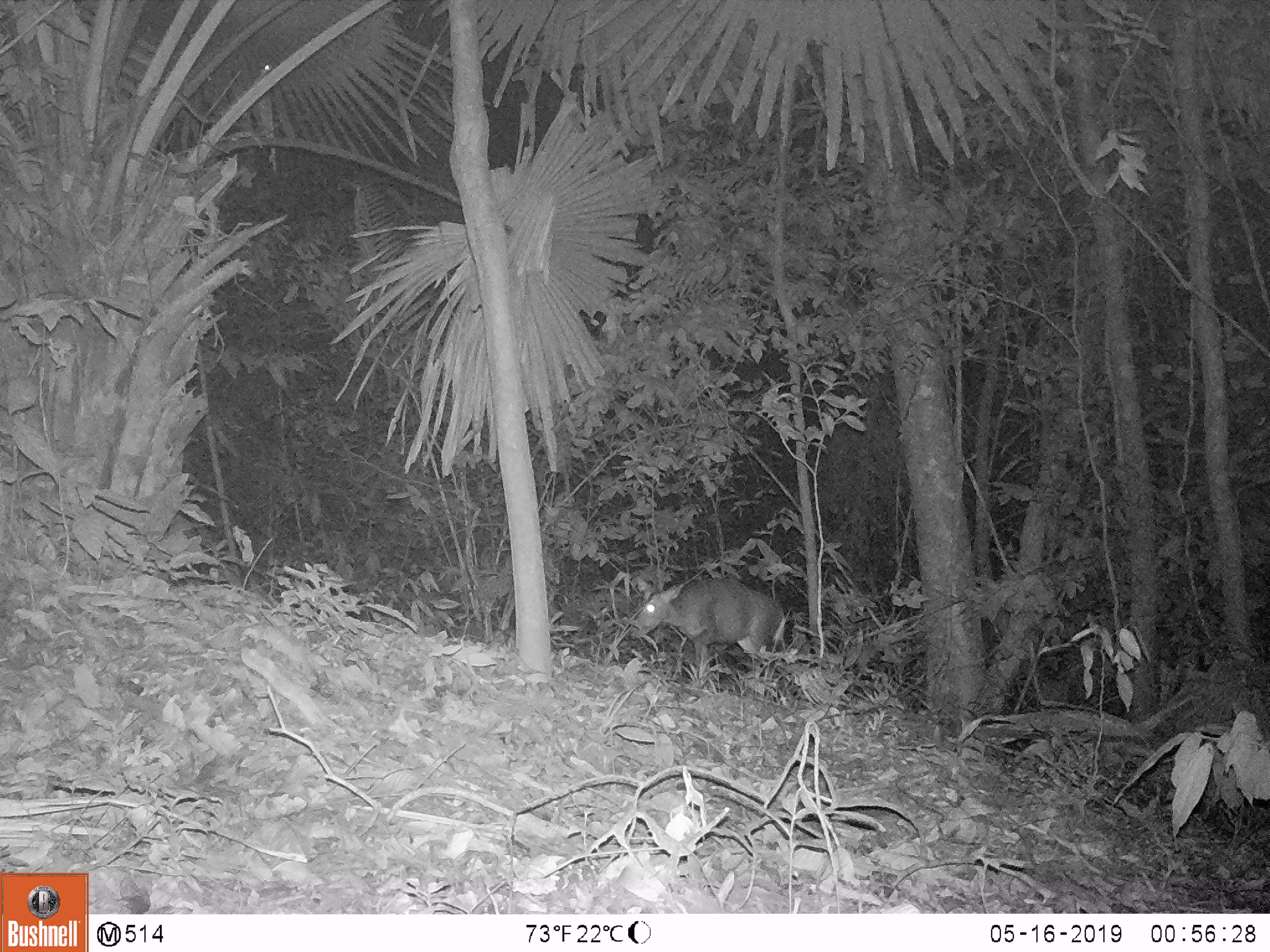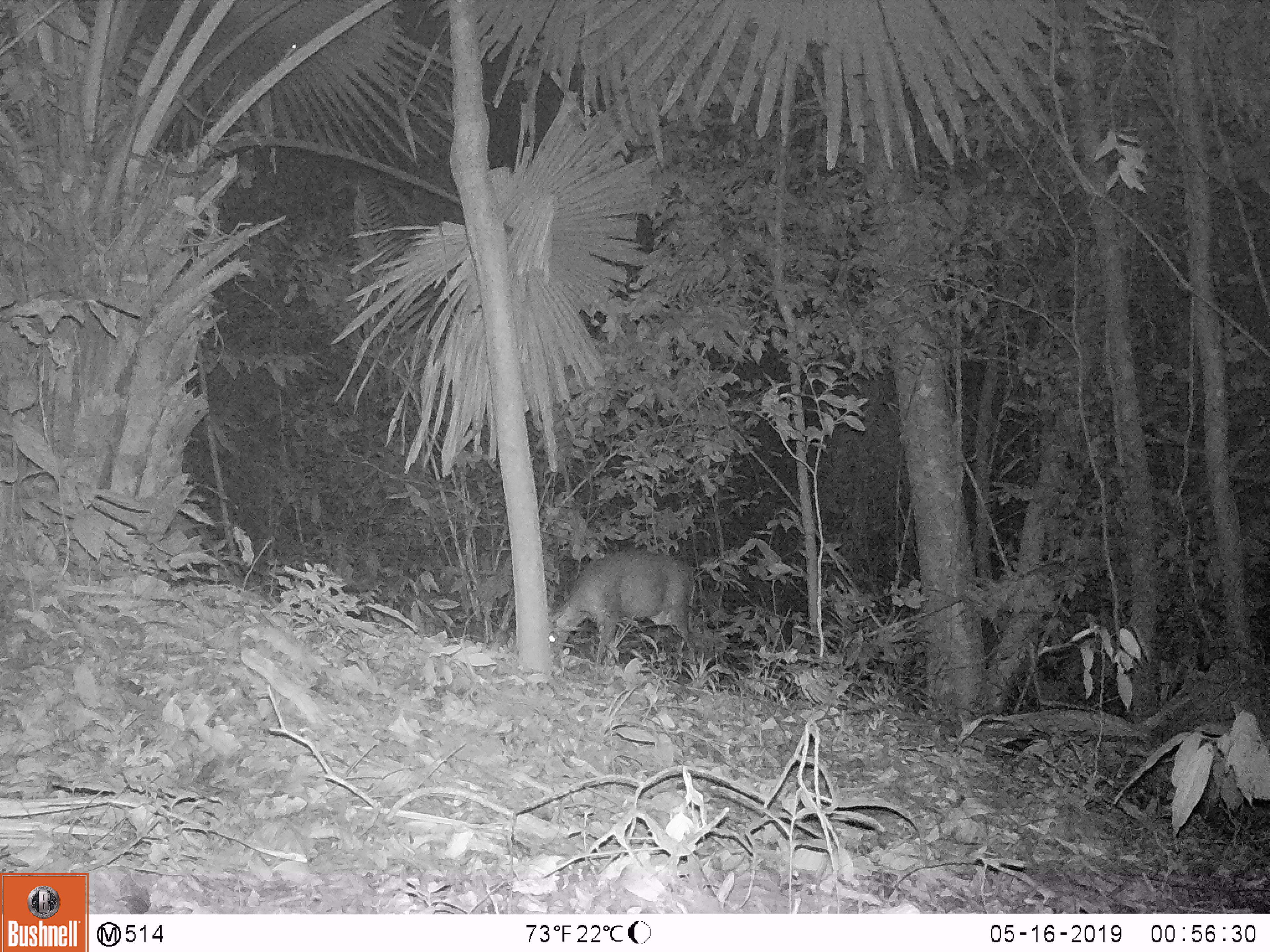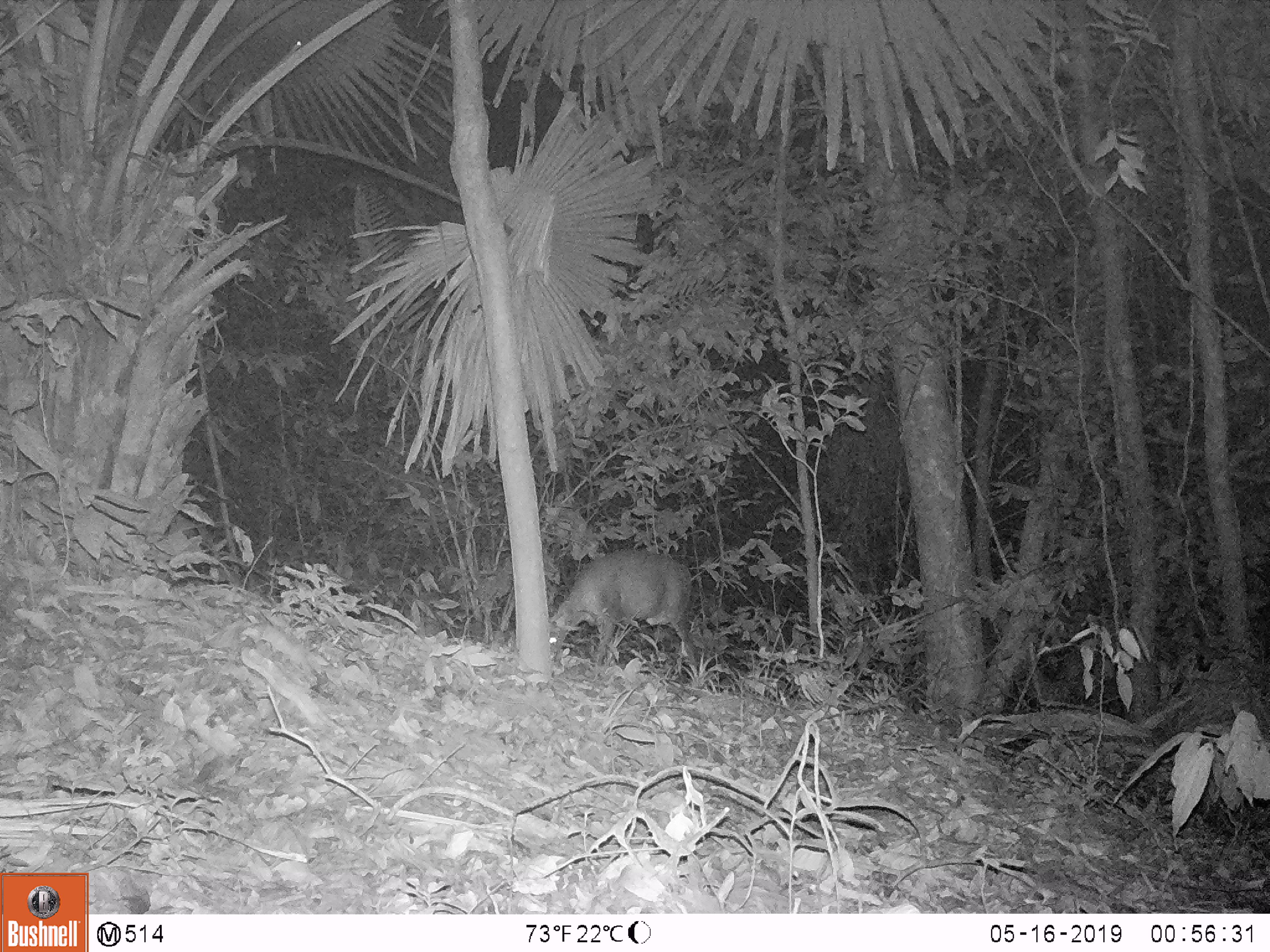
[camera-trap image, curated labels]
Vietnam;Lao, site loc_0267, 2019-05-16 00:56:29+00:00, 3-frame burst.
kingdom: Animalia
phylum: Chordata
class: Mammalia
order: Artiodactyla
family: Cervidae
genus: Muntiacus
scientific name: Muntiacus rooseveltorum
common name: roosevelt's muntjac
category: roosevelts muntjac group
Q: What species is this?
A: Roosevelts muntjac group (roosevelt's muntjac) (Muntiacus rooseveltorum).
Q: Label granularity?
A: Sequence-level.